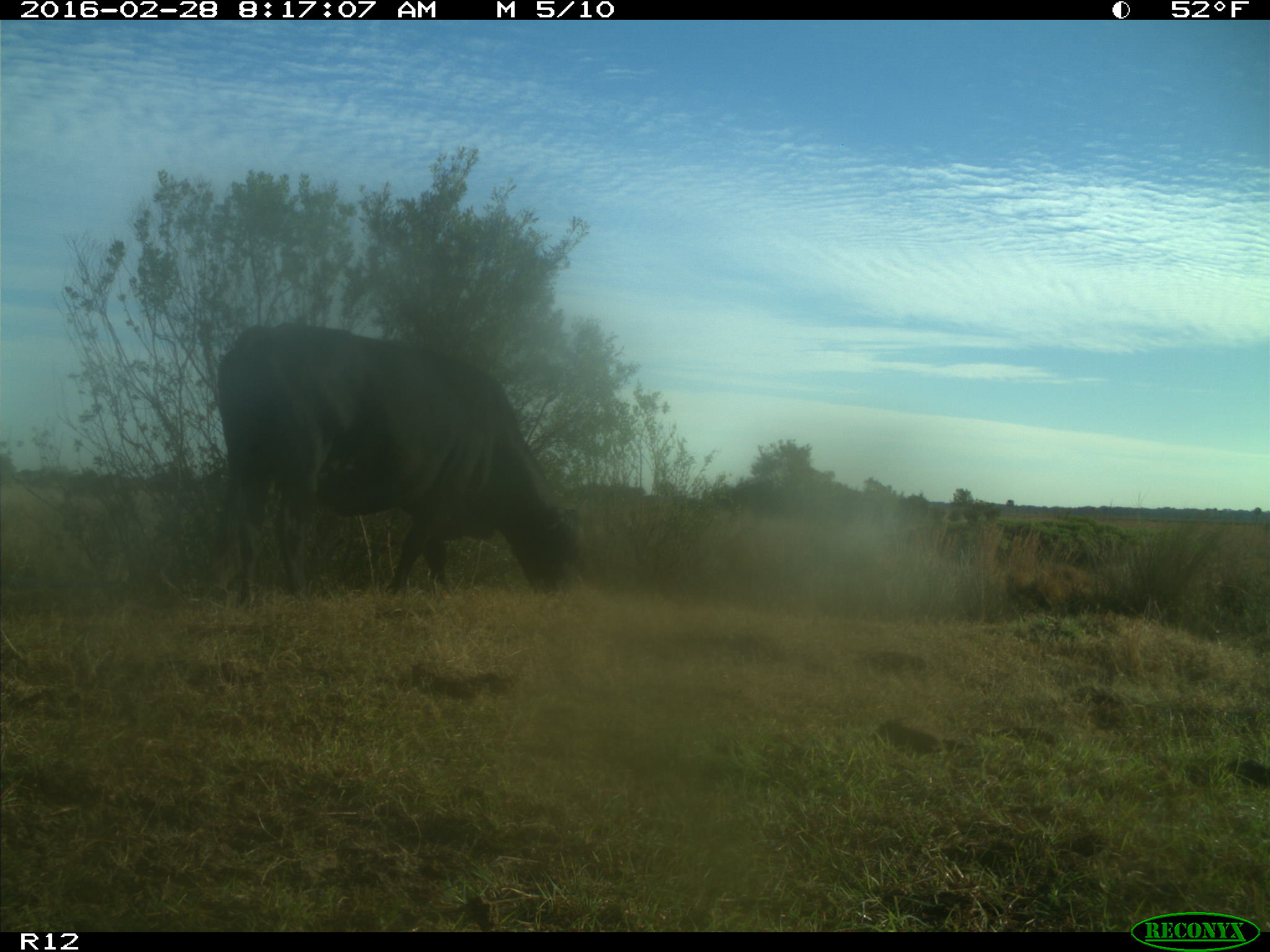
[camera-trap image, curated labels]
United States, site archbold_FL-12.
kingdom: Animalia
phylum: Chordata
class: Mammalia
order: Artiodactyla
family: Bovidae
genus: Bos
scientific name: Bos taurus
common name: domestic cow